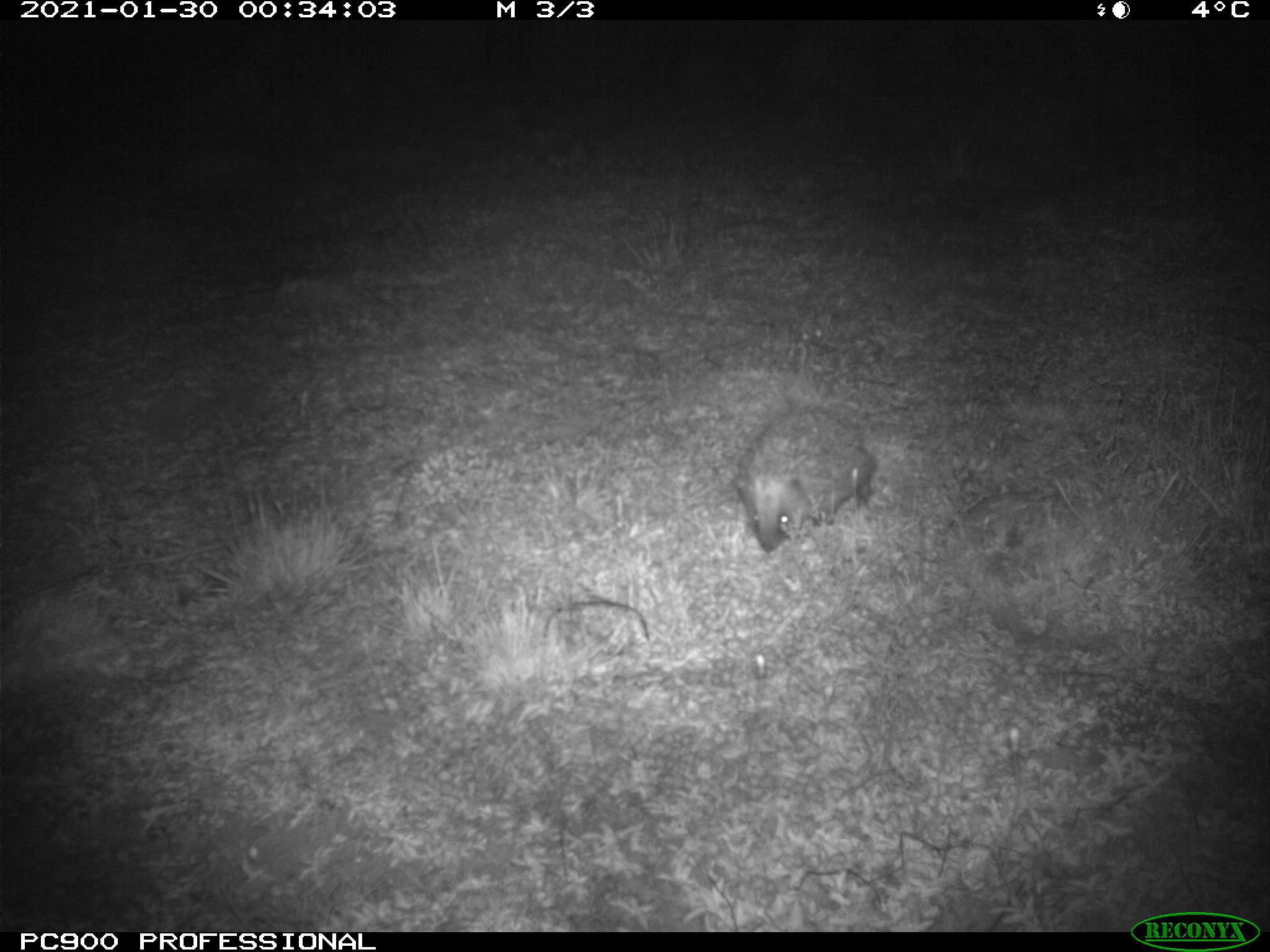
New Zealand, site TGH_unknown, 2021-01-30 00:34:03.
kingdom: Animalia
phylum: Chordata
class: Mammalia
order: Eulipotyphla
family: Erinaceidae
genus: Erinaceus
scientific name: Erinaceus europaeus europaeus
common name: european hedgehog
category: hedgehog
Hedgehog (european hedgehog) (Erinaceus europaeus europaeus).